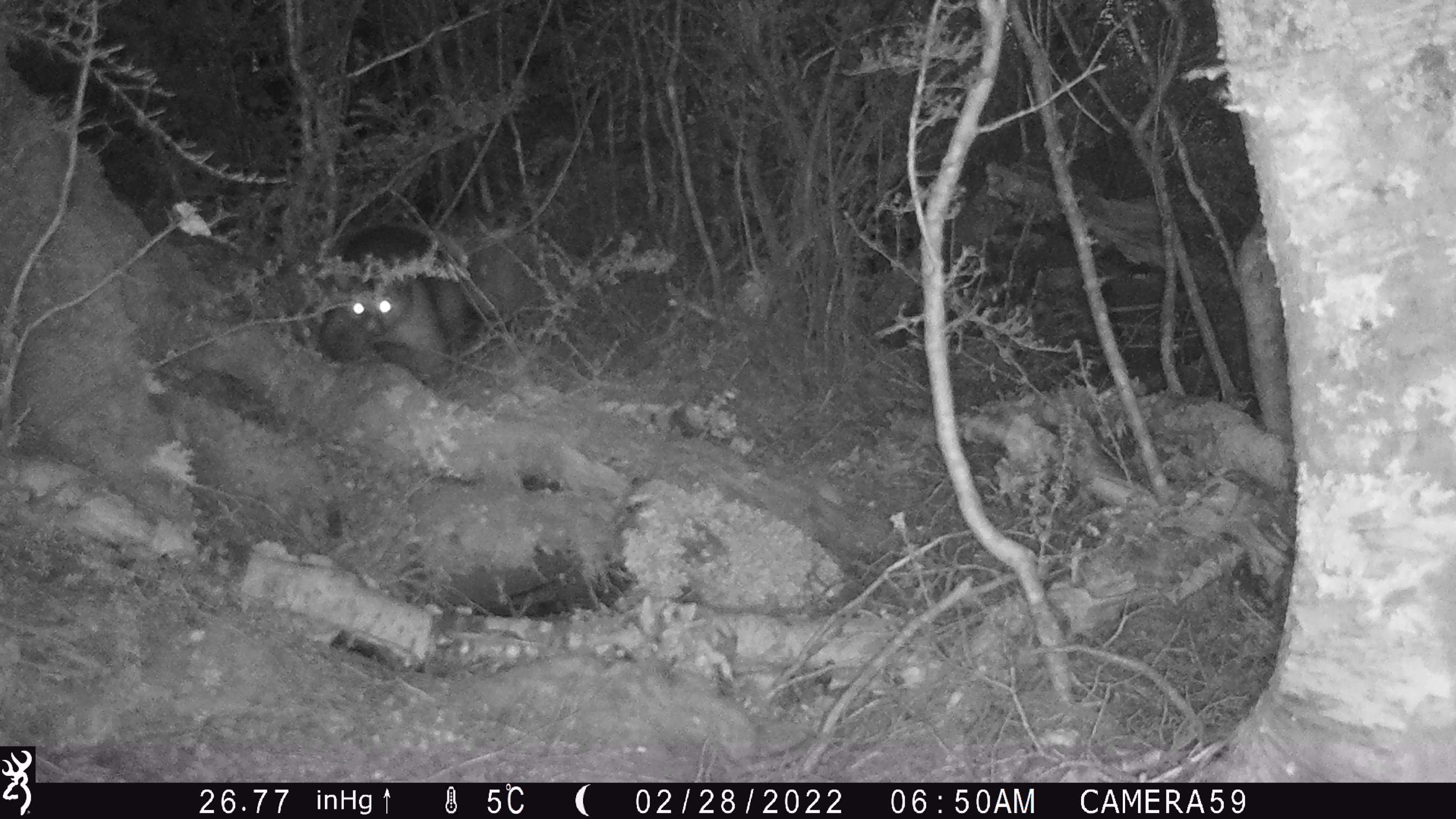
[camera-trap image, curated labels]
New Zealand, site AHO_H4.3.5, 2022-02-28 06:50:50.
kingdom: Animalia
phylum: Chordata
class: Mammalia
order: Diprotodontia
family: Phalangeridae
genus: Trichosurus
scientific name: Trichosurus vulpecula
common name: common brushtail possum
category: possum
Possum (common brushtail possum) (Trichosurus vulpecula).